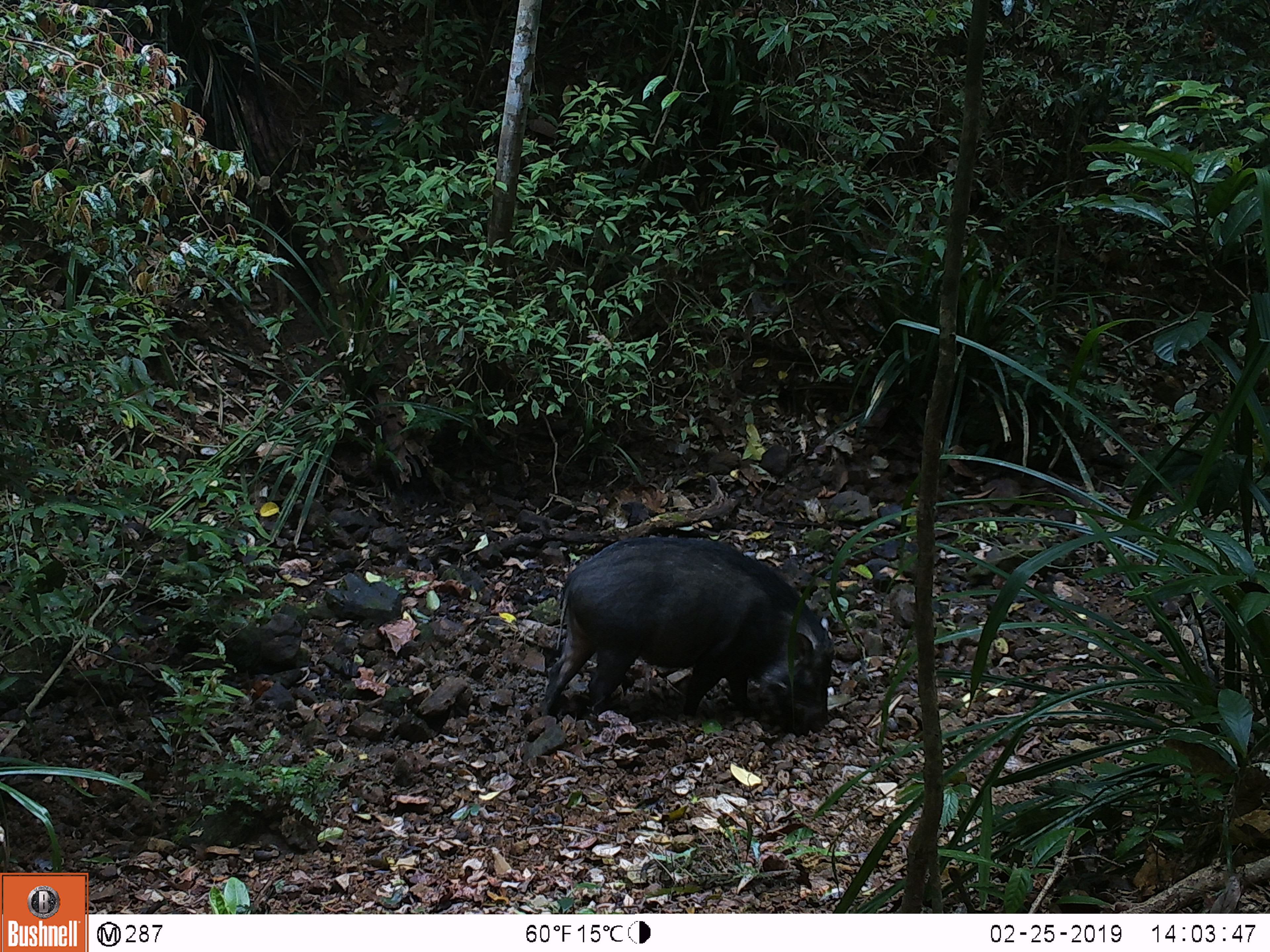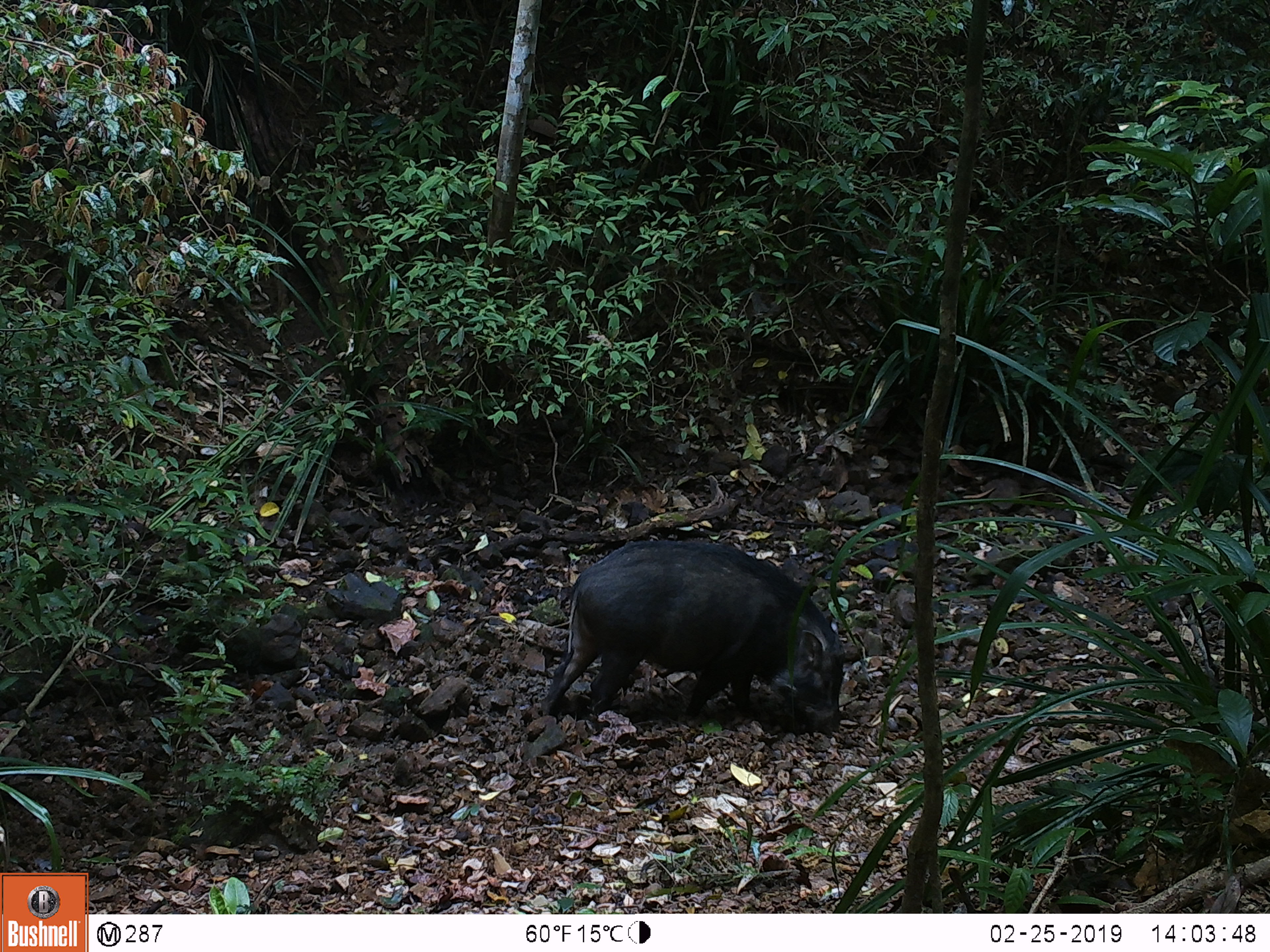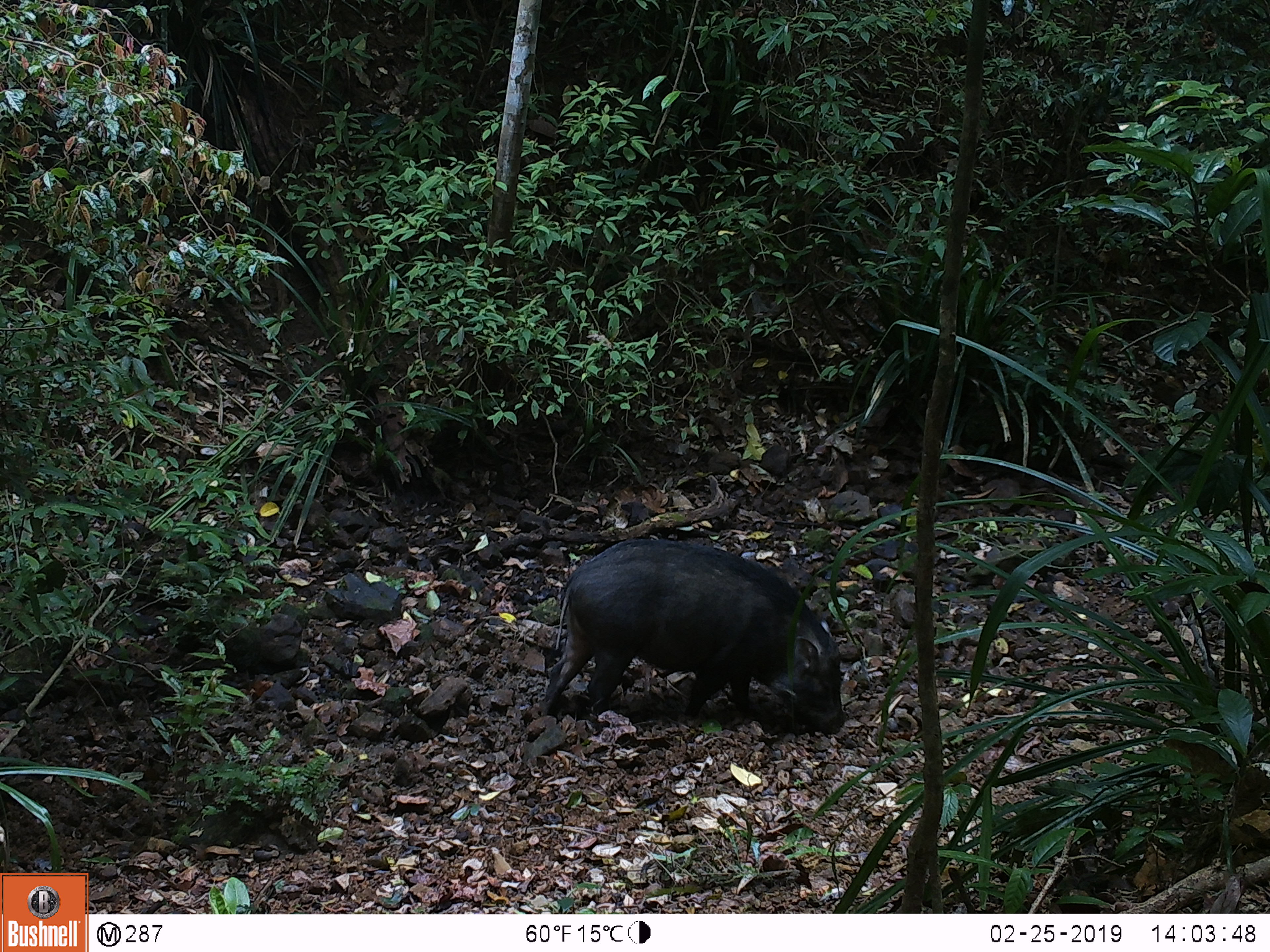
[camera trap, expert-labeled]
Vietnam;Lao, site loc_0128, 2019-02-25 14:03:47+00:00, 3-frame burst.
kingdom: Animalia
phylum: Chordata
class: Mammalia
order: Artiodactyla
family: Suidae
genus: Sus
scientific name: Sus scrofa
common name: eurasian wild pig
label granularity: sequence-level